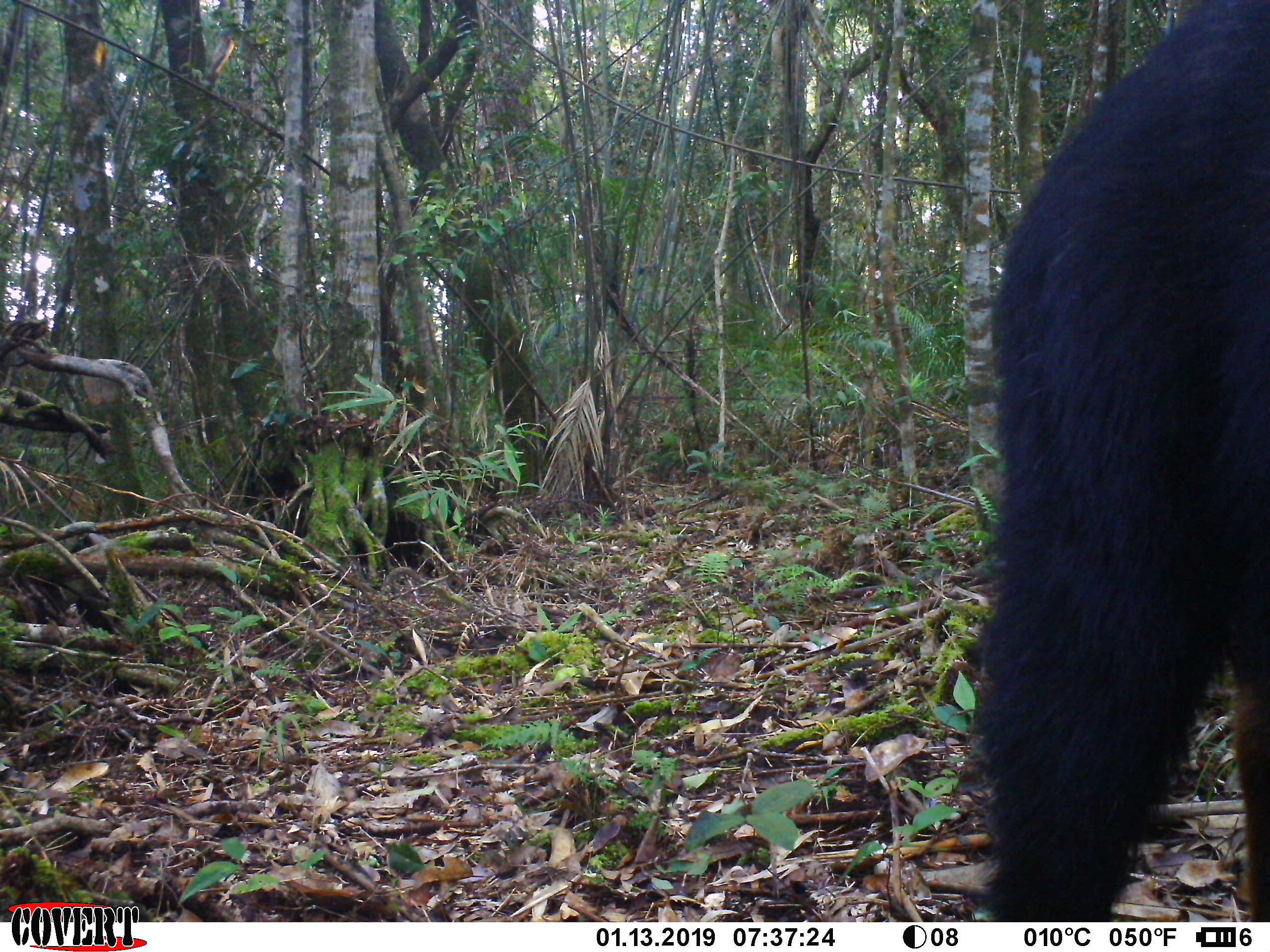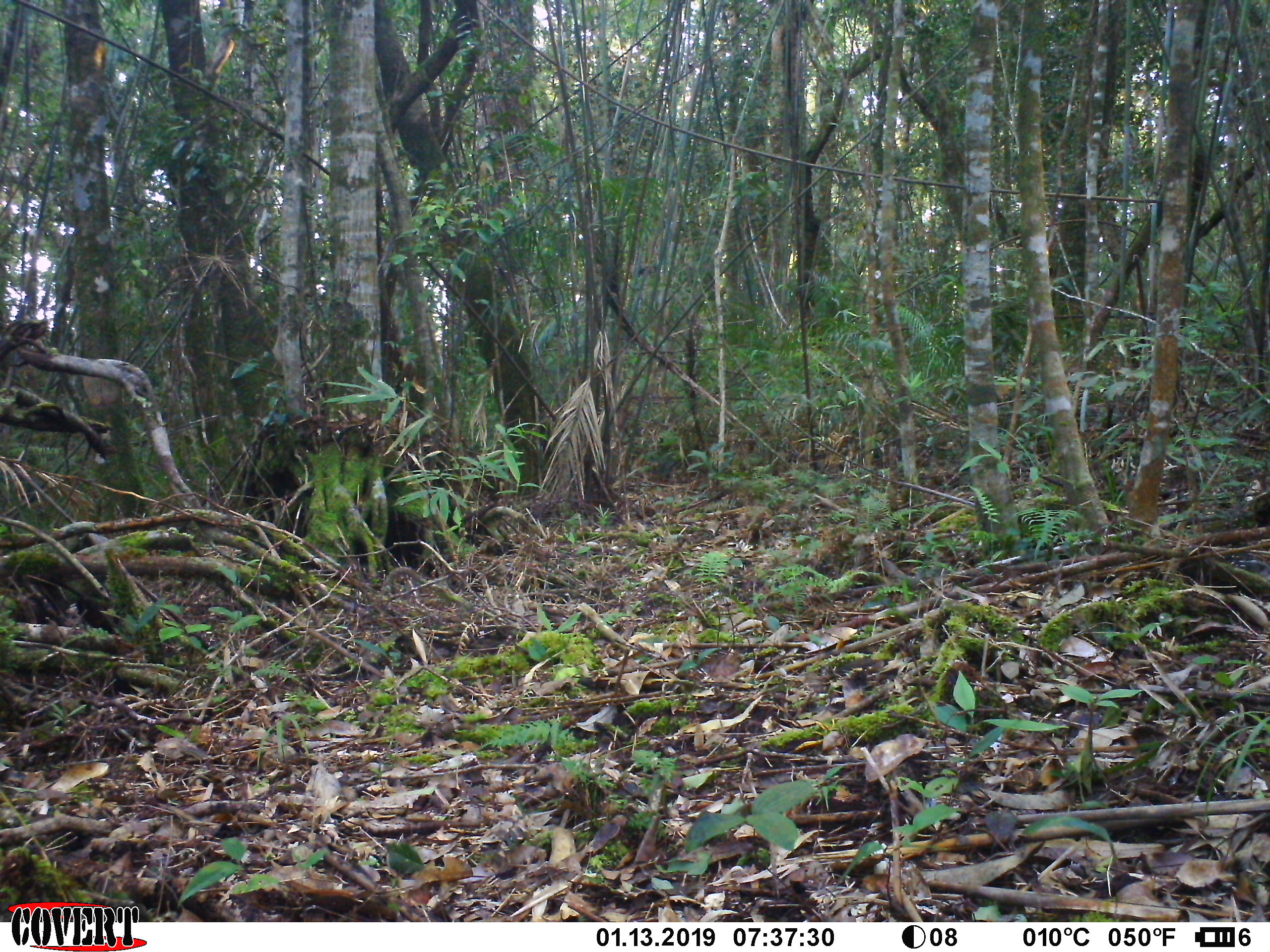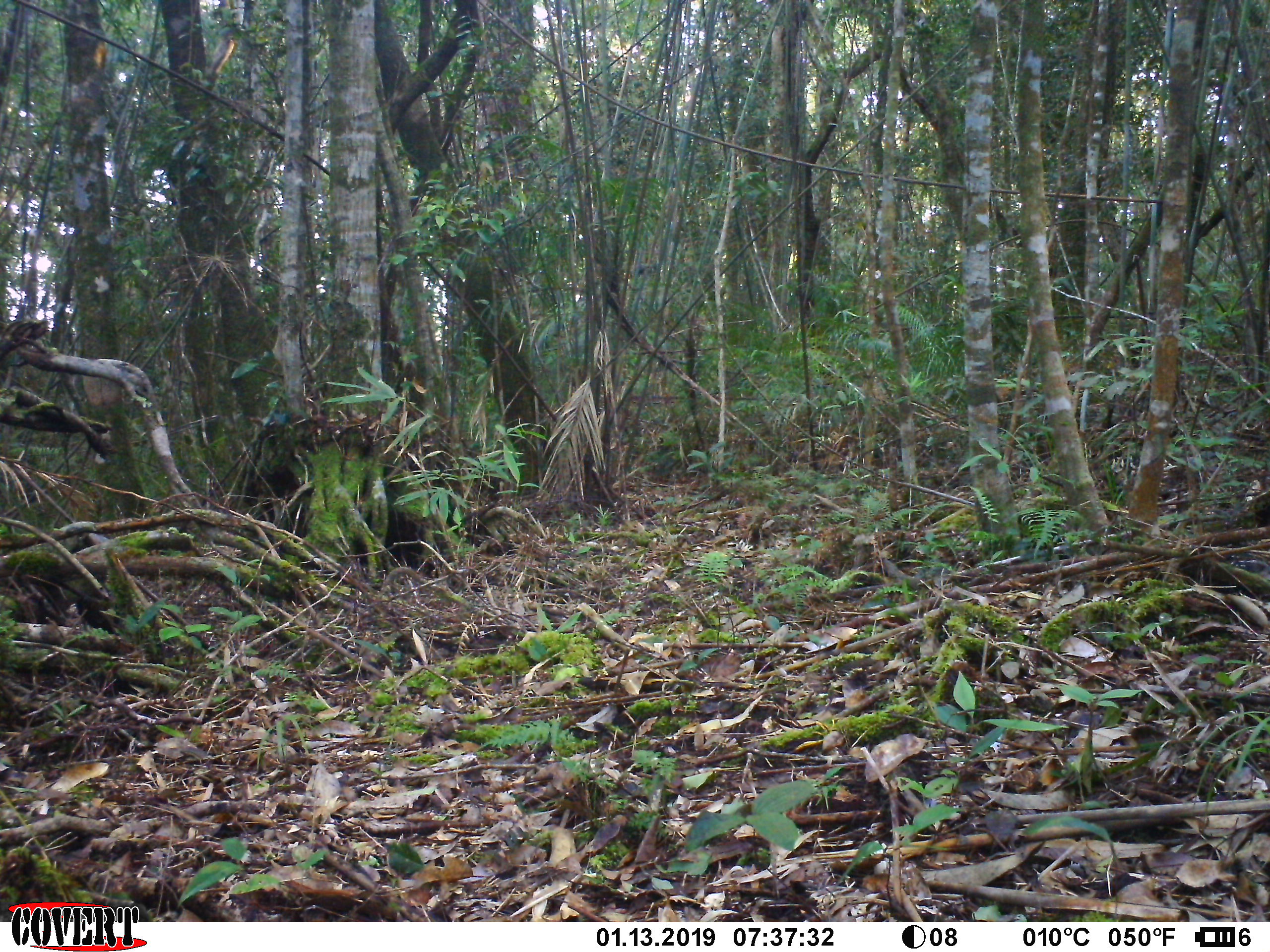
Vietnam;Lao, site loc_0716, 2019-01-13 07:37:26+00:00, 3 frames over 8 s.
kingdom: Animalia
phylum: Chordata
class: Mammalia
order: Artiodactyla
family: Bovidae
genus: Capricornis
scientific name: Capricornis sumatraensis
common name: chinese serow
Chinese serow (Capricornis sumatraensis). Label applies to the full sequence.